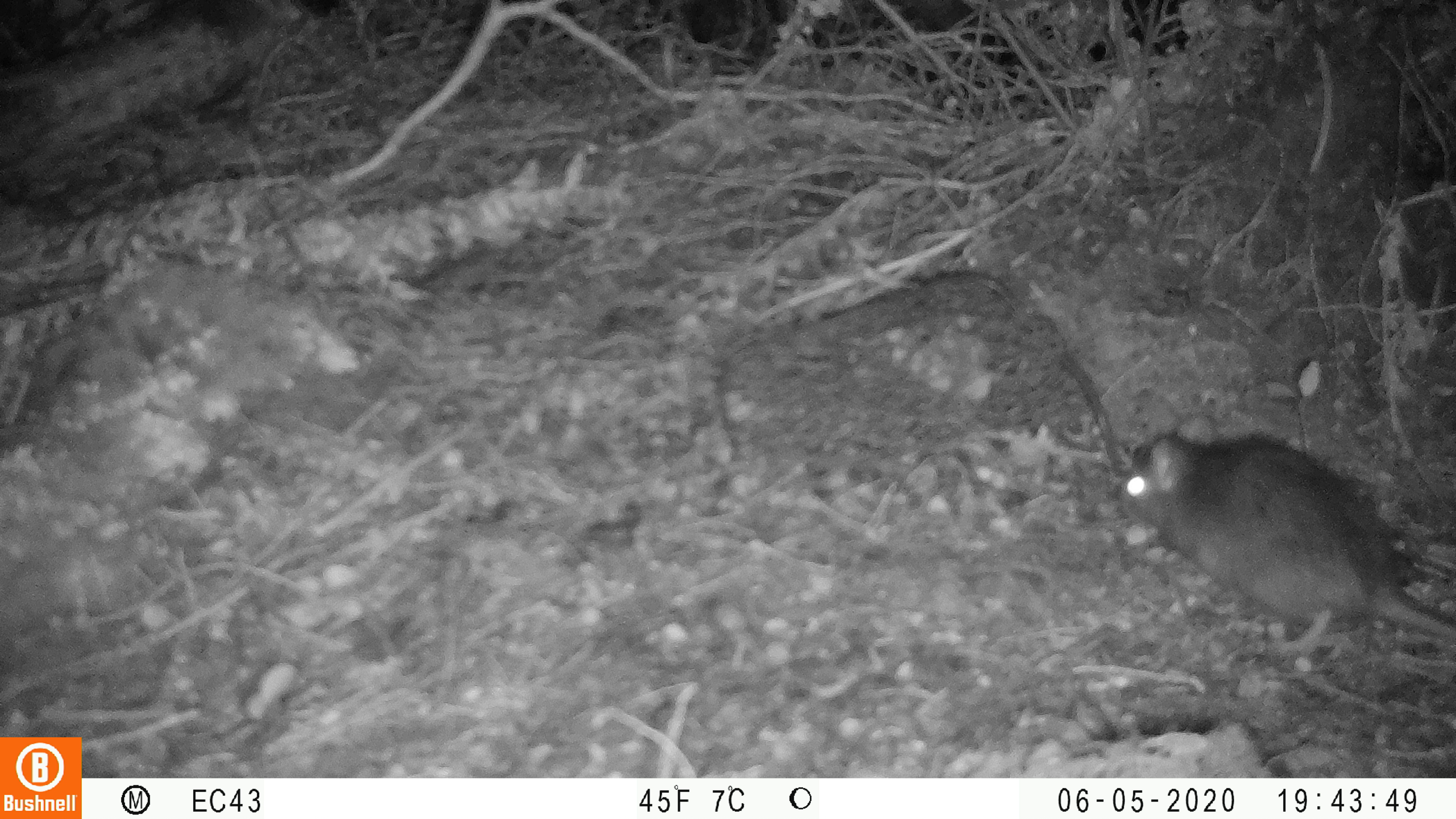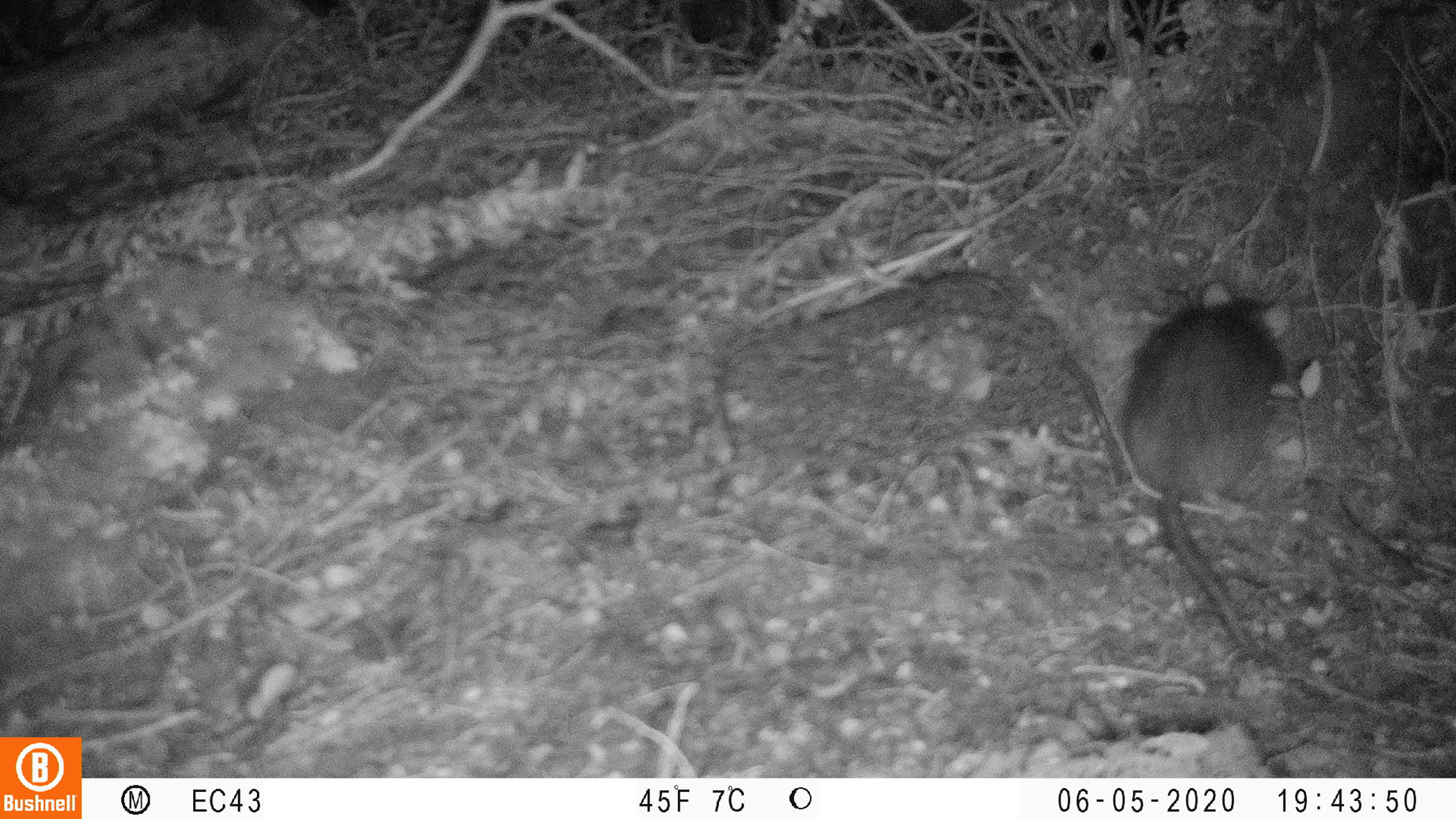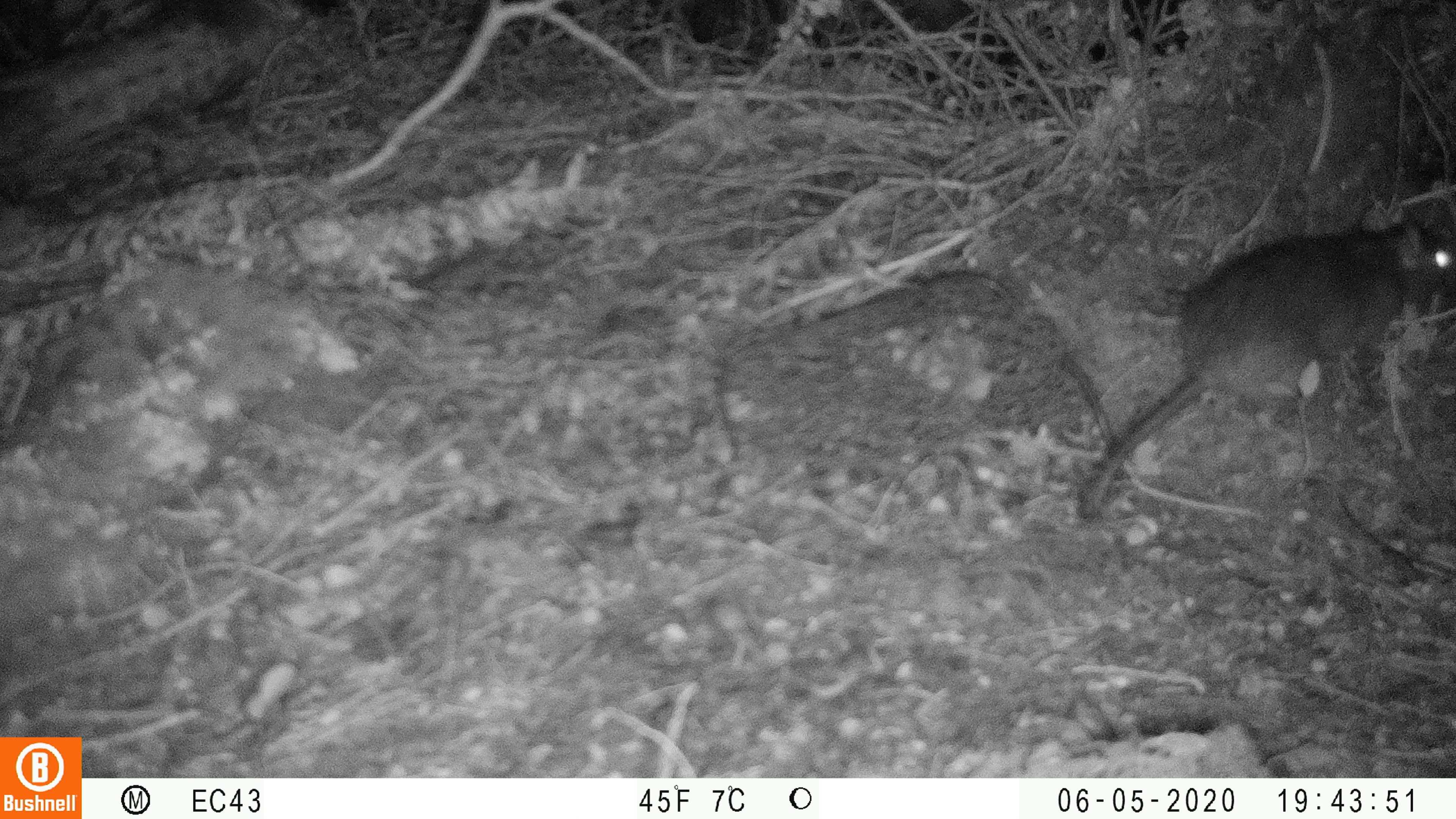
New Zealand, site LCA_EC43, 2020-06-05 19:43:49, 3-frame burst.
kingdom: Animalia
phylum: Chordata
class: Mammalia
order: Rodentia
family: Muridae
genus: Rattus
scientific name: Rattus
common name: rat